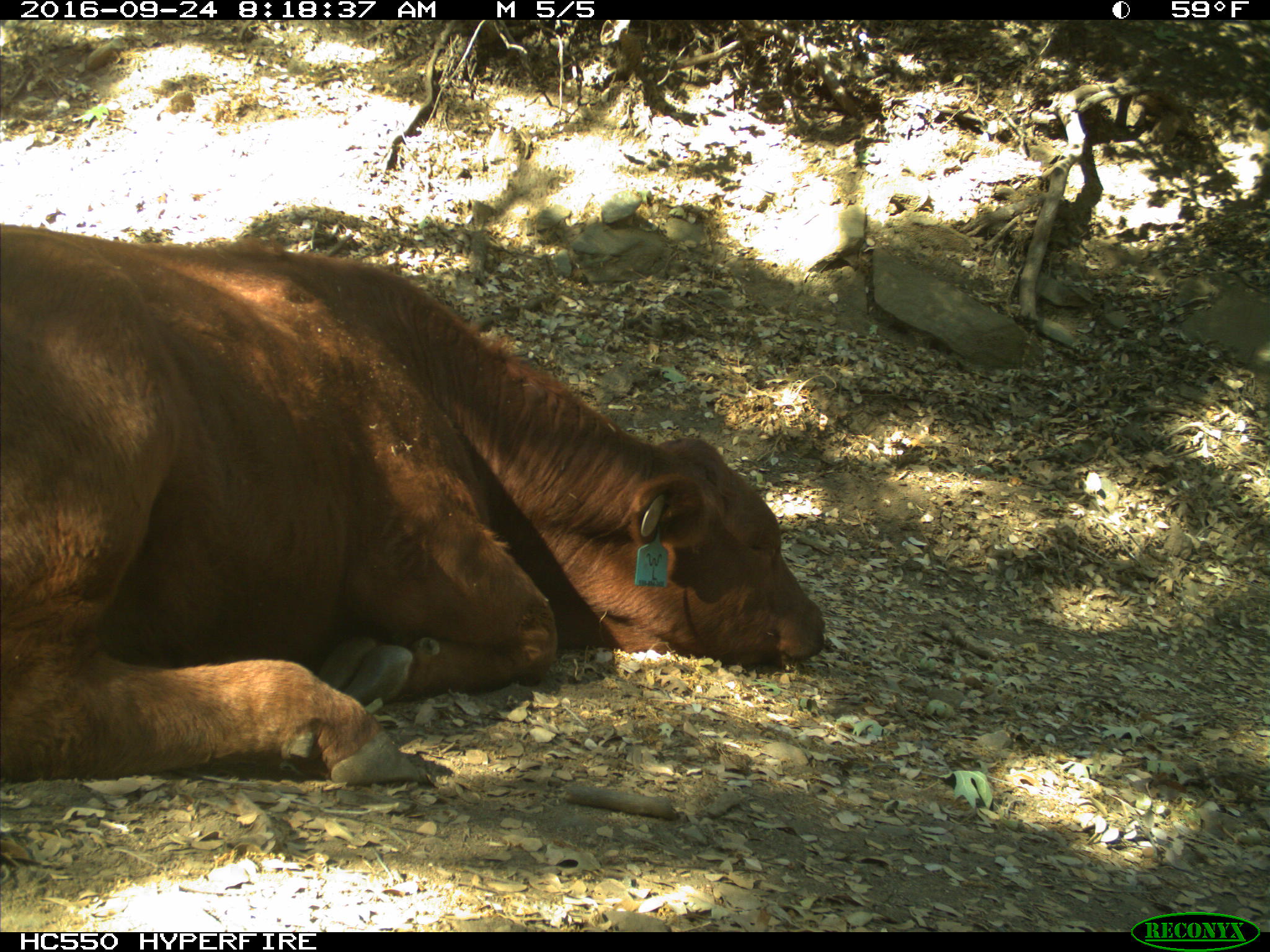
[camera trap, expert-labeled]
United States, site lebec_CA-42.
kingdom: Animalia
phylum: Chordata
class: Mammalia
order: Artiodactyla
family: Bovidae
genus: Bos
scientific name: Bos taurus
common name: domestic cow